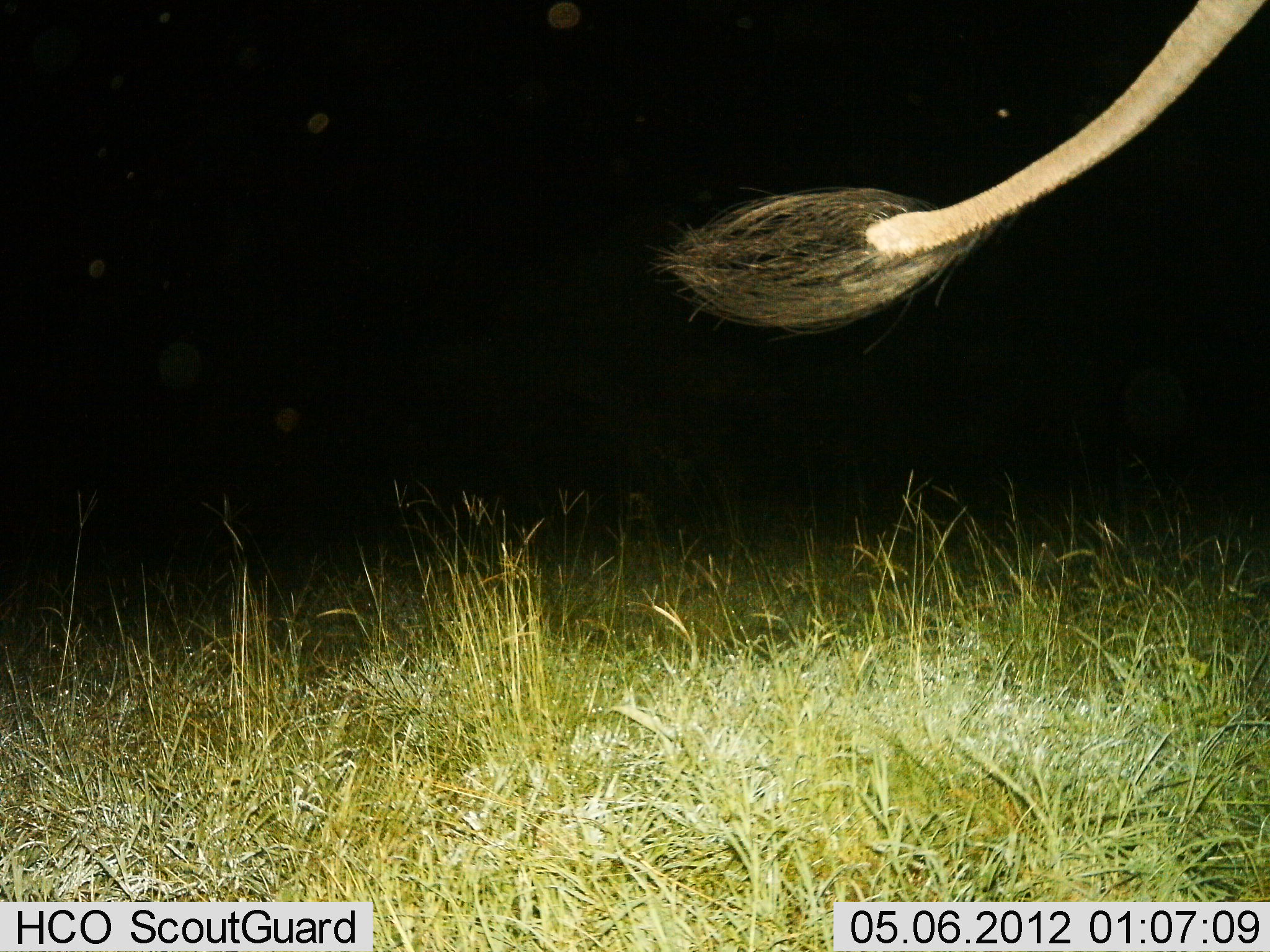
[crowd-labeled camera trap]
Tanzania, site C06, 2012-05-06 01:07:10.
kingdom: Animalia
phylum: Chordata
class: Mammalia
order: Artiodactyla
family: Bovidae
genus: Tragelaphus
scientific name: Tragelaphus oryx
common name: eland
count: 1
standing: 29%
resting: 0%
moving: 71%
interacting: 0%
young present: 0%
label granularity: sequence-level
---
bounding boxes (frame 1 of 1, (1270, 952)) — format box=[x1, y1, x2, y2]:
animal: box=[647, 0, 1270, 350]